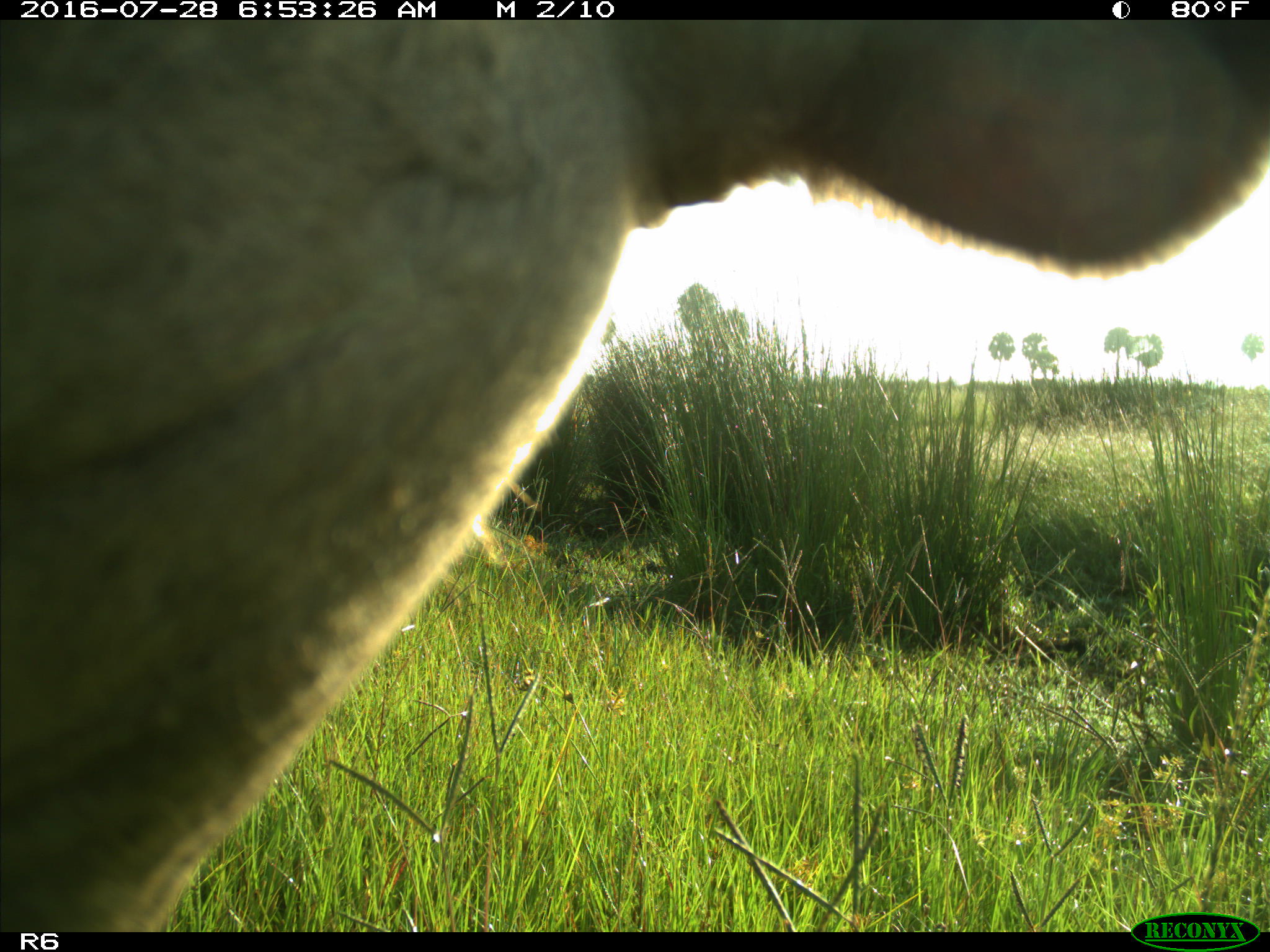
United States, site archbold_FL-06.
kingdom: Animalia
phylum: Chordata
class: Mammalia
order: Artiodactyla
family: Bovidae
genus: Bos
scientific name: Bos taurus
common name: domestic cow